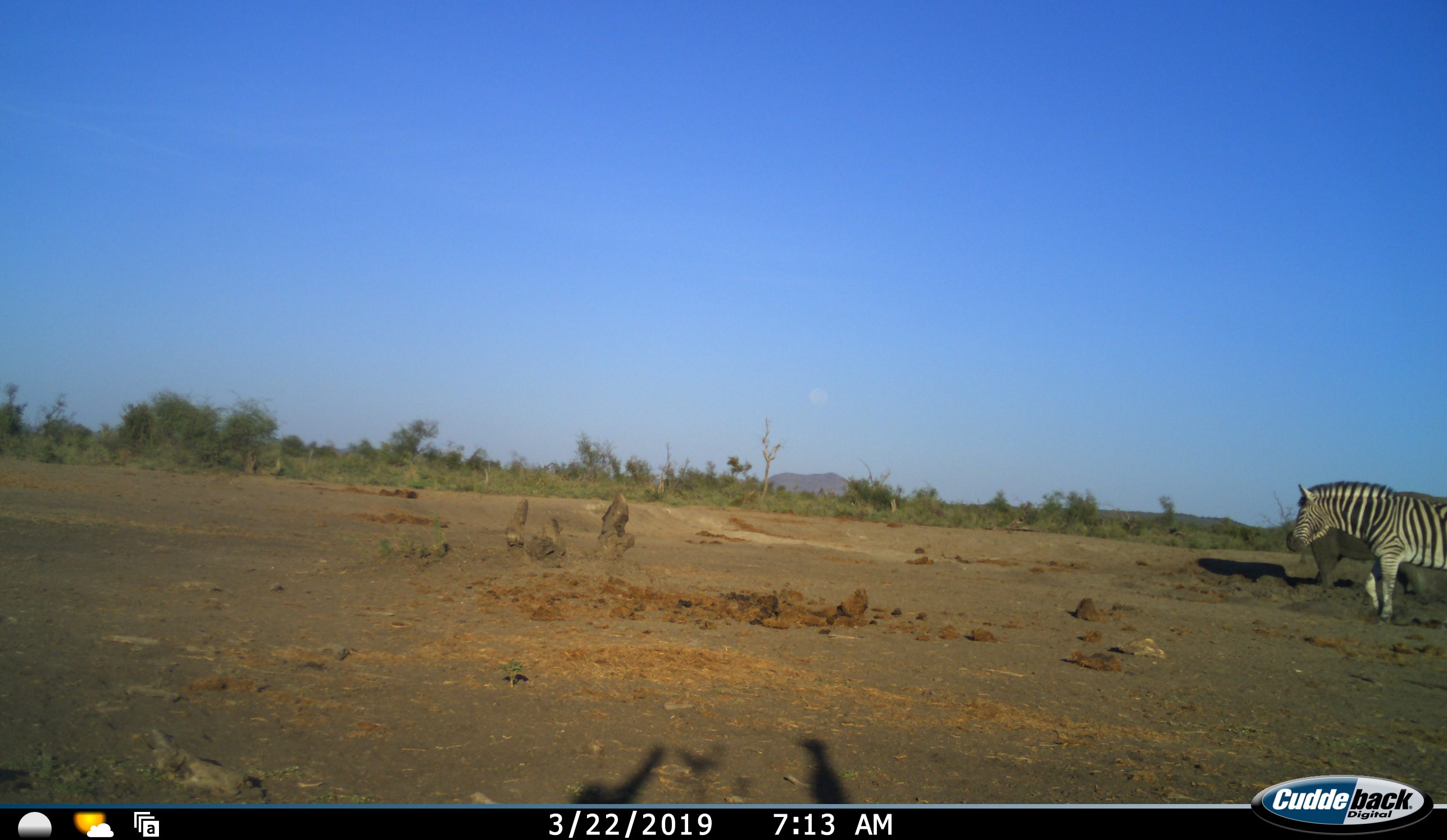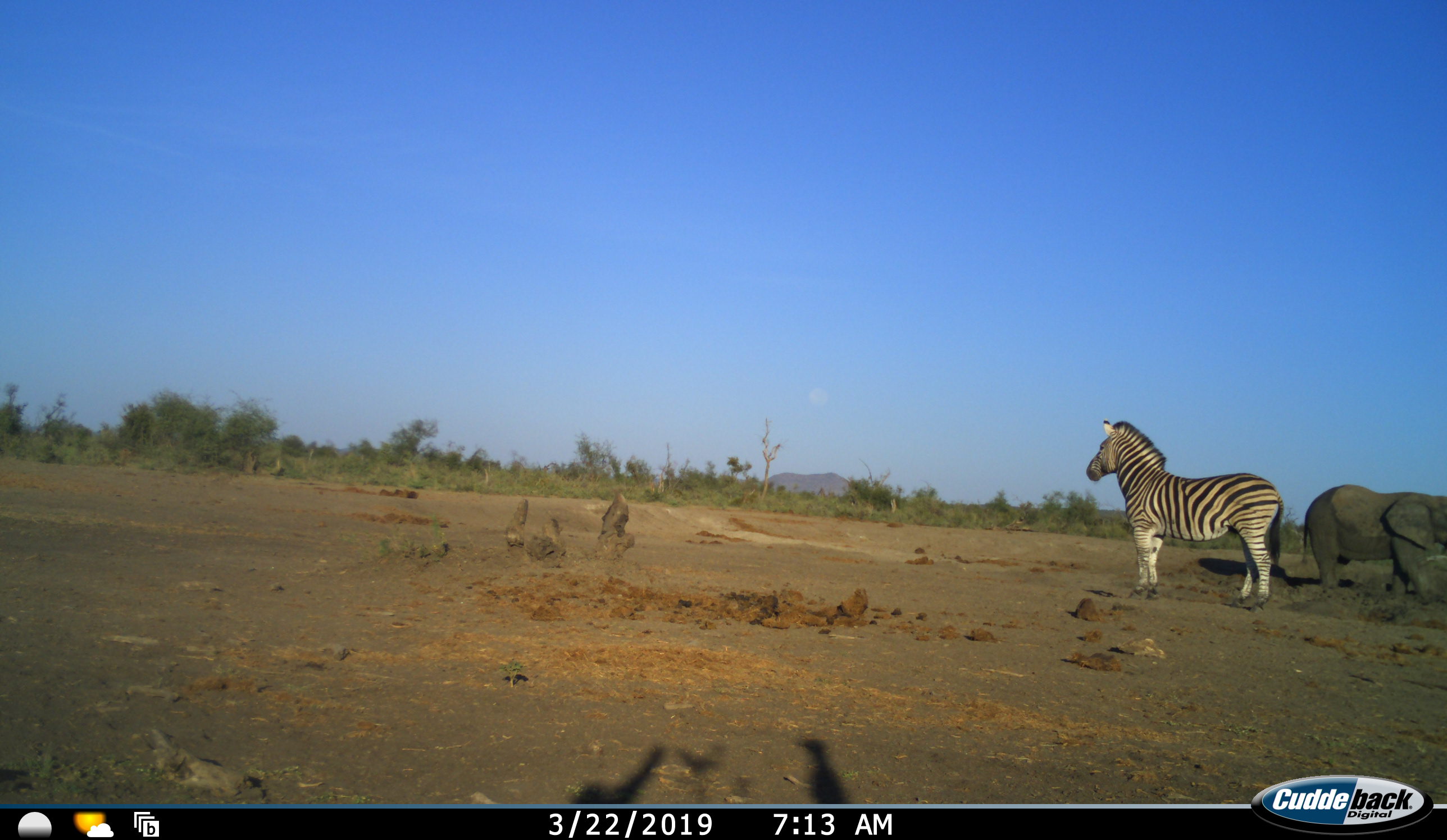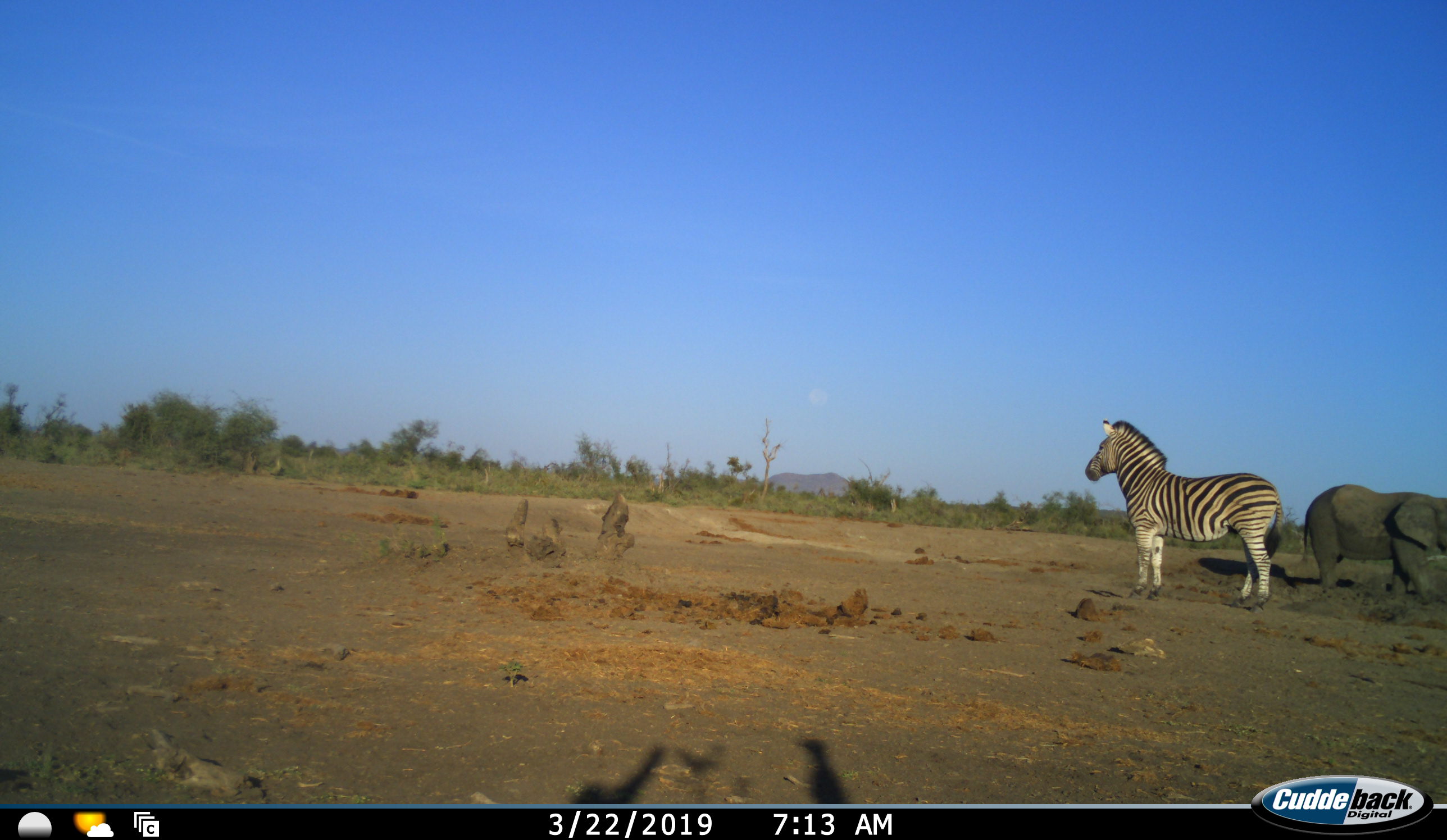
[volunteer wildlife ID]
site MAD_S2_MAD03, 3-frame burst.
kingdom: Animalia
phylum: Chordata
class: Mammalia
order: Proboscidea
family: Elephantidae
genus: Loxodonta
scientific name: Loxodonta africana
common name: african bush elephant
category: elephant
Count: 1.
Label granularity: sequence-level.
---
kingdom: Animalia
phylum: Chordata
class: Mammalia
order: Perissodactyla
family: Equidae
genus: Equus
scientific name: Equus quagga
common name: plains zebra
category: zebraplains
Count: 1.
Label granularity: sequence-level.